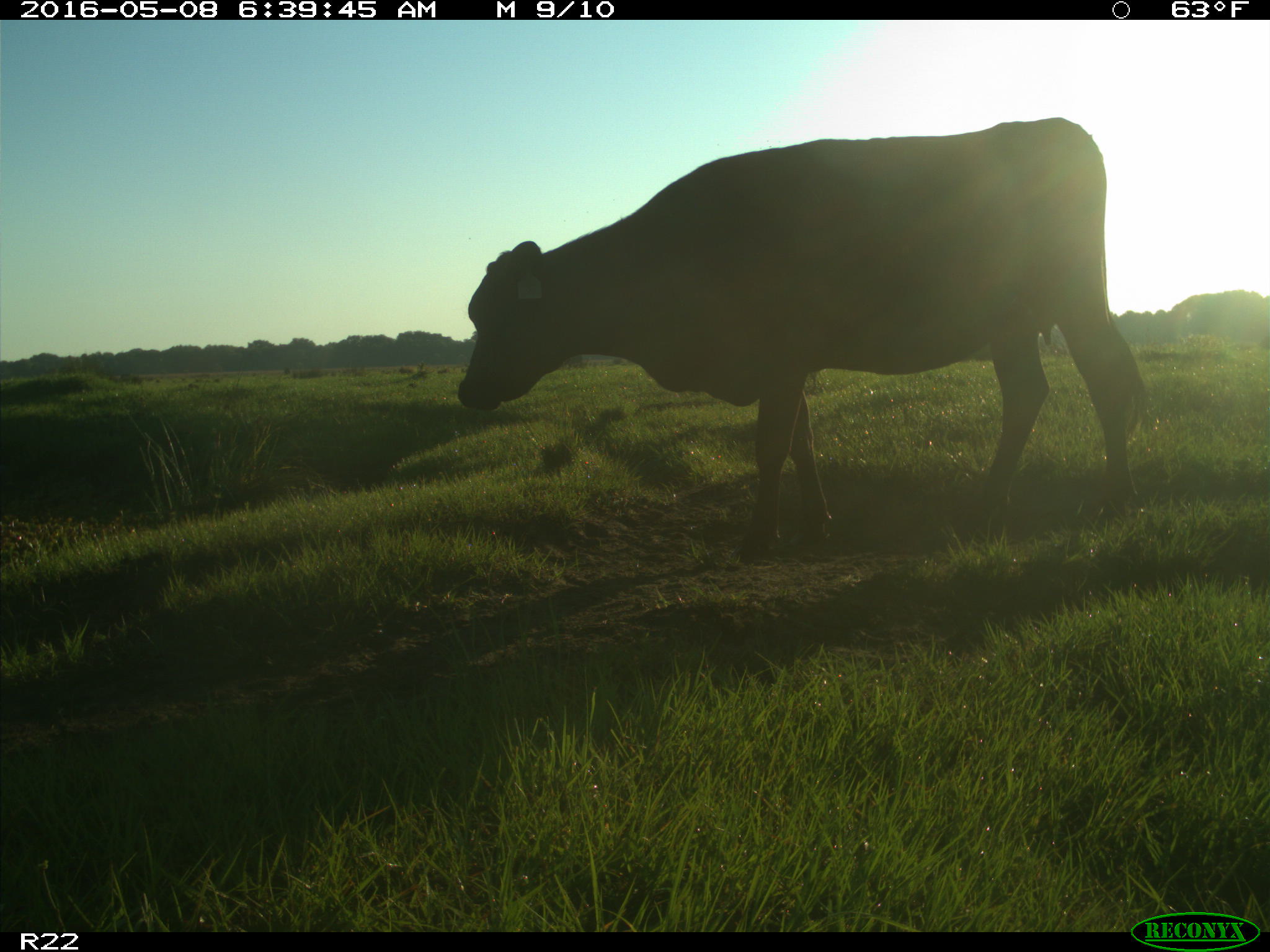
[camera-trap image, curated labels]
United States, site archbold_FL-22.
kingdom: Animalia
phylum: Chordata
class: Mammalia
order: Artiodactyla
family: Bovidae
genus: Bos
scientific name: Bos taurus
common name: domestic cow